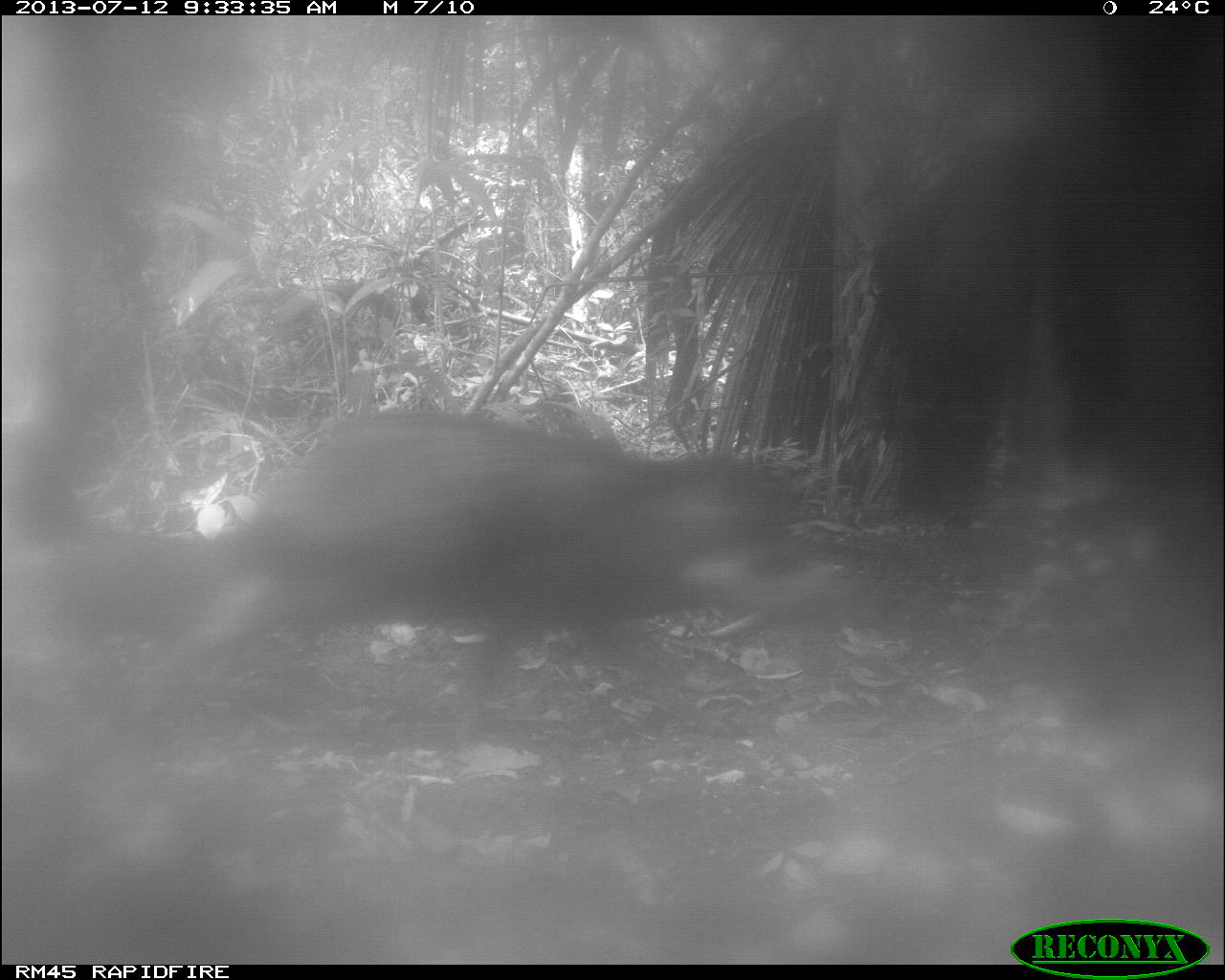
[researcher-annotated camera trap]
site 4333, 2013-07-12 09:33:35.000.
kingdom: Animalia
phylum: Chordata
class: Mammalia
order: Artiodactyla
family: Tayassuidae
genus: Tayassu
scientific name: Tayassu pecari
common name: white-lipped peccary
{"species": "Tayassu pecari (white-lipped peccary)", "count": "2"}